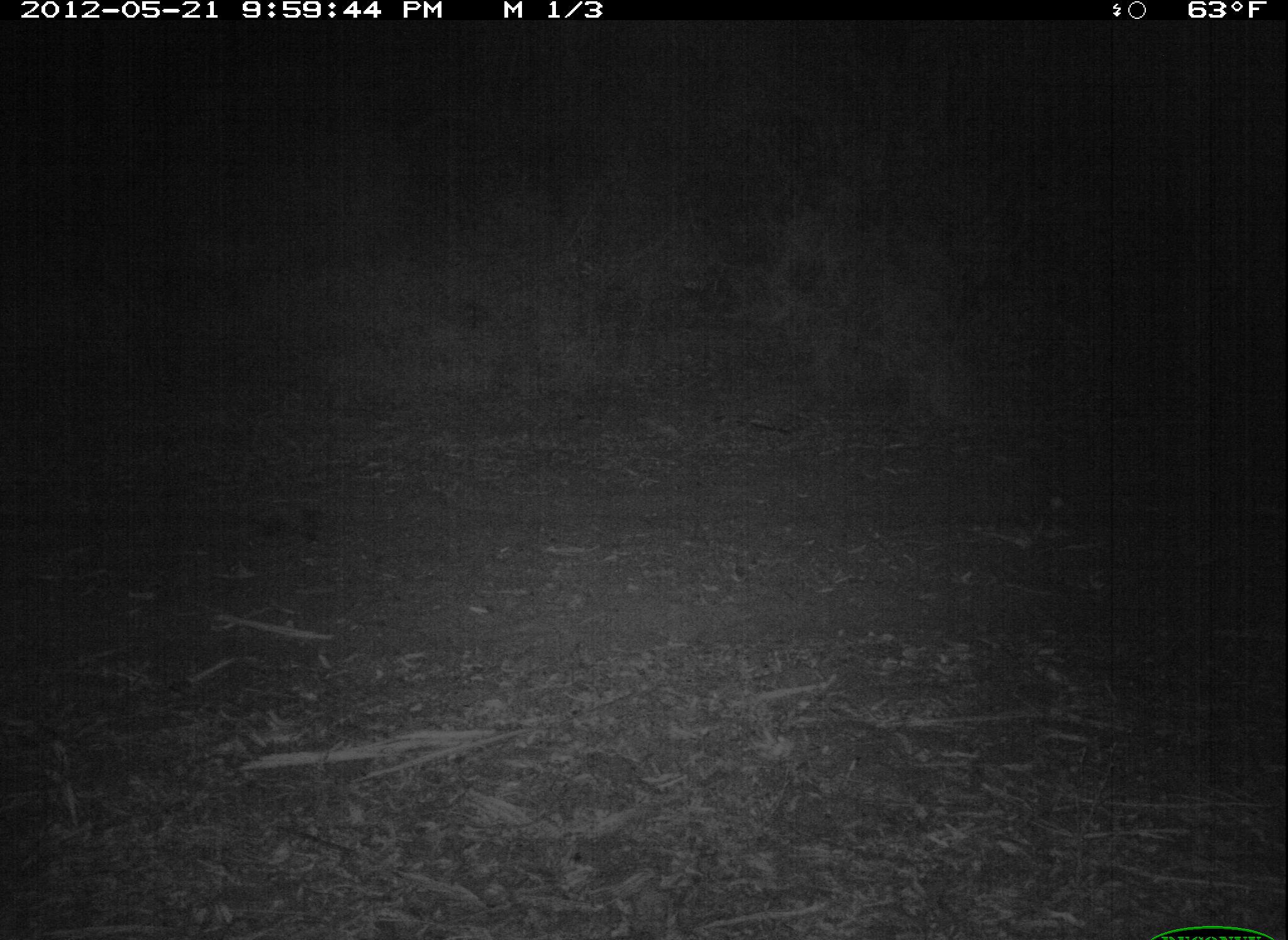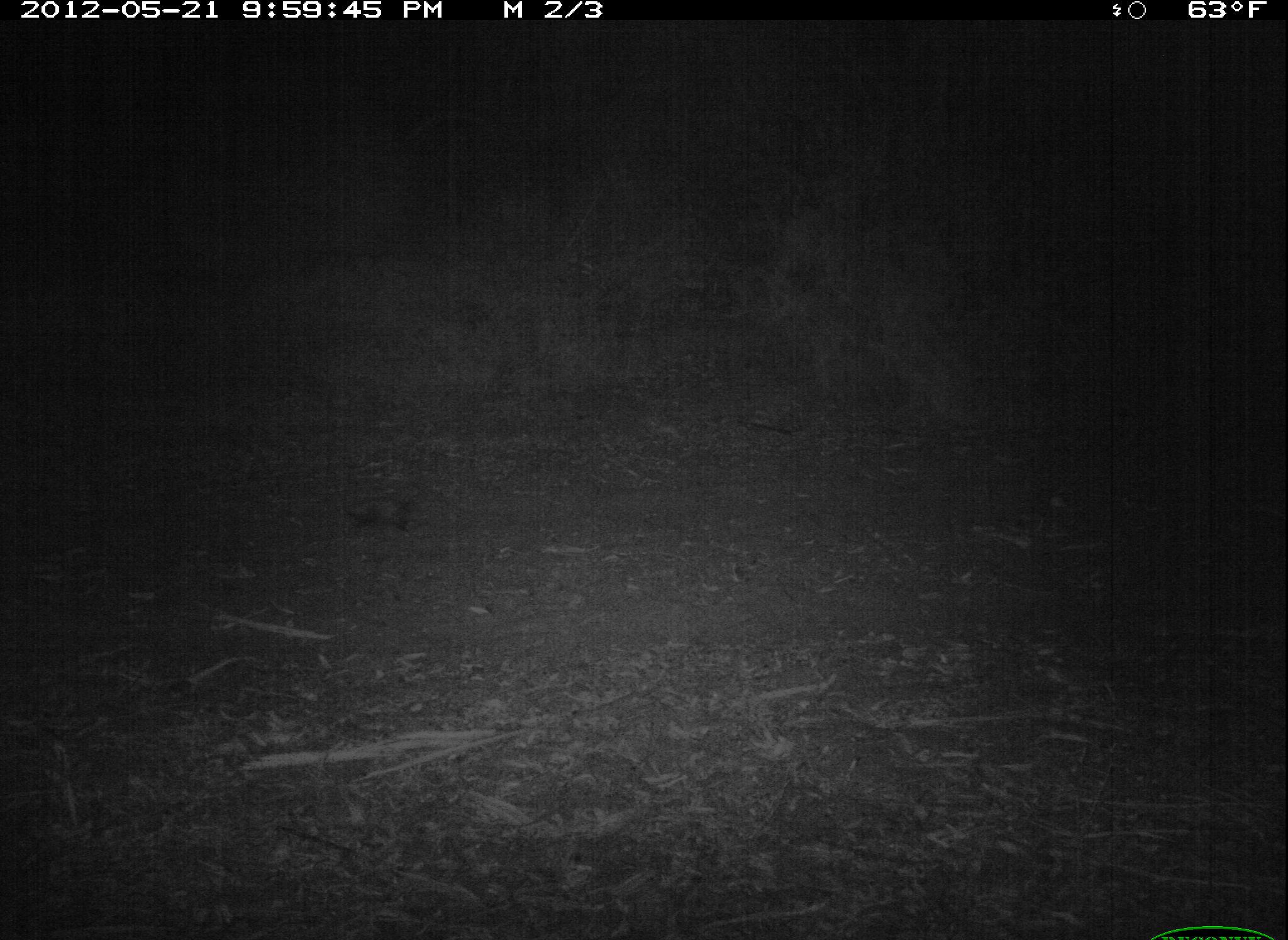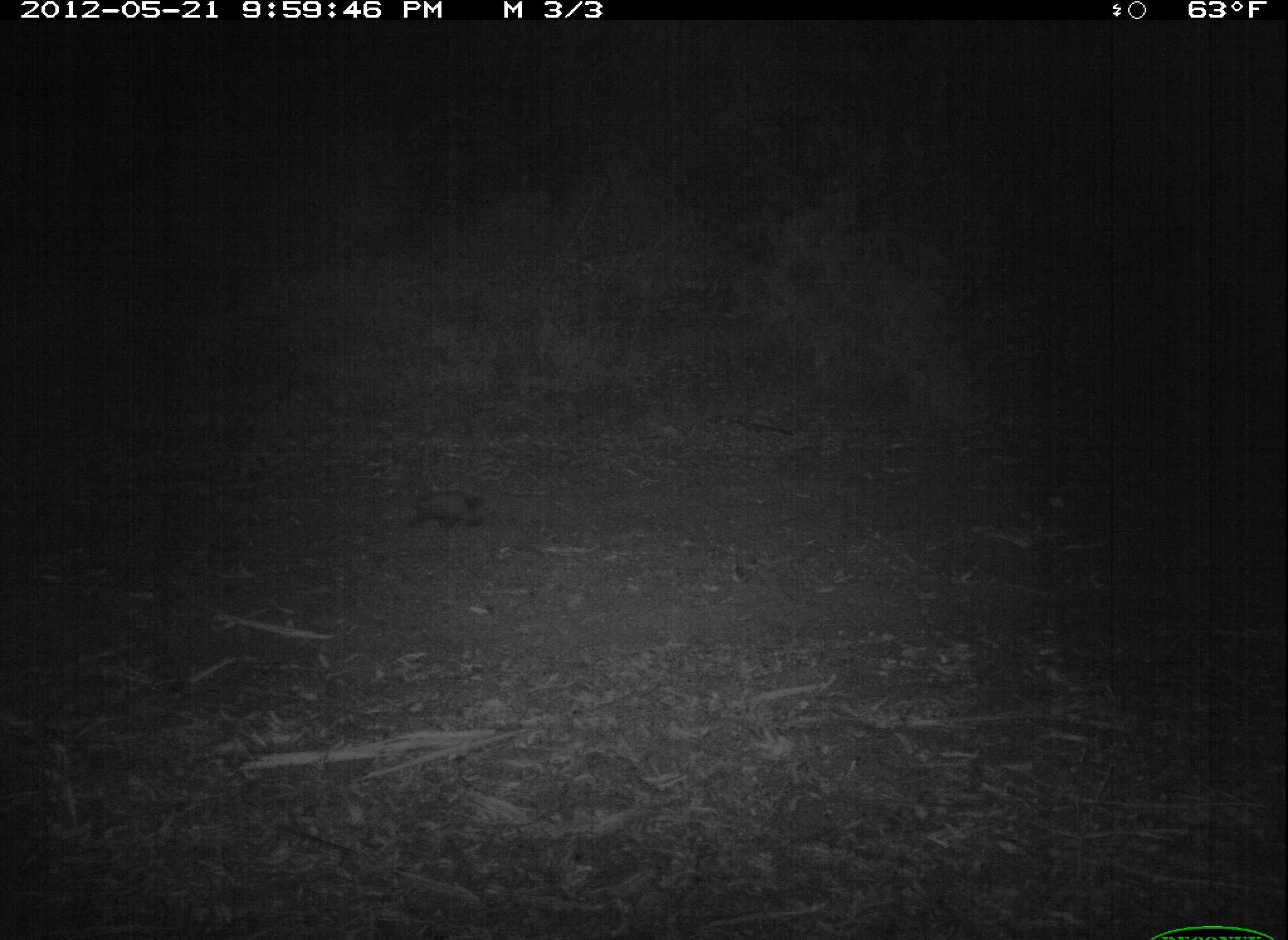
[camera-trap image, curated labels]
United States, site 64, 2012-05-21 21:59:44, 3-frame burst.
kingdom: Animalia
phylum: Chordata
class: Mammalia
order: Didelphimorphia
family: Didelphidae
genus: Didelphis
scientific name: Didelphis virginiana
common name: virginia opossum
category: opossum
Opossum (virginia opossum) (Didelphis virginiana).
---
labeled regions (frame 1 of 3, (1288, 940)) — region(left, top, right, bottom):
opossum: region(233, 483, 344, 553)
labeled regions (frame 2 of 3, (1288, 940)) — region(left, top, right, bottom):
opossum: region(325, 491, 429, 541)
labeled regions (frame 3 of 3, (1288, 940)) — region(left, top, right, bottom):
opossum: region(401, 481, 492, 530)